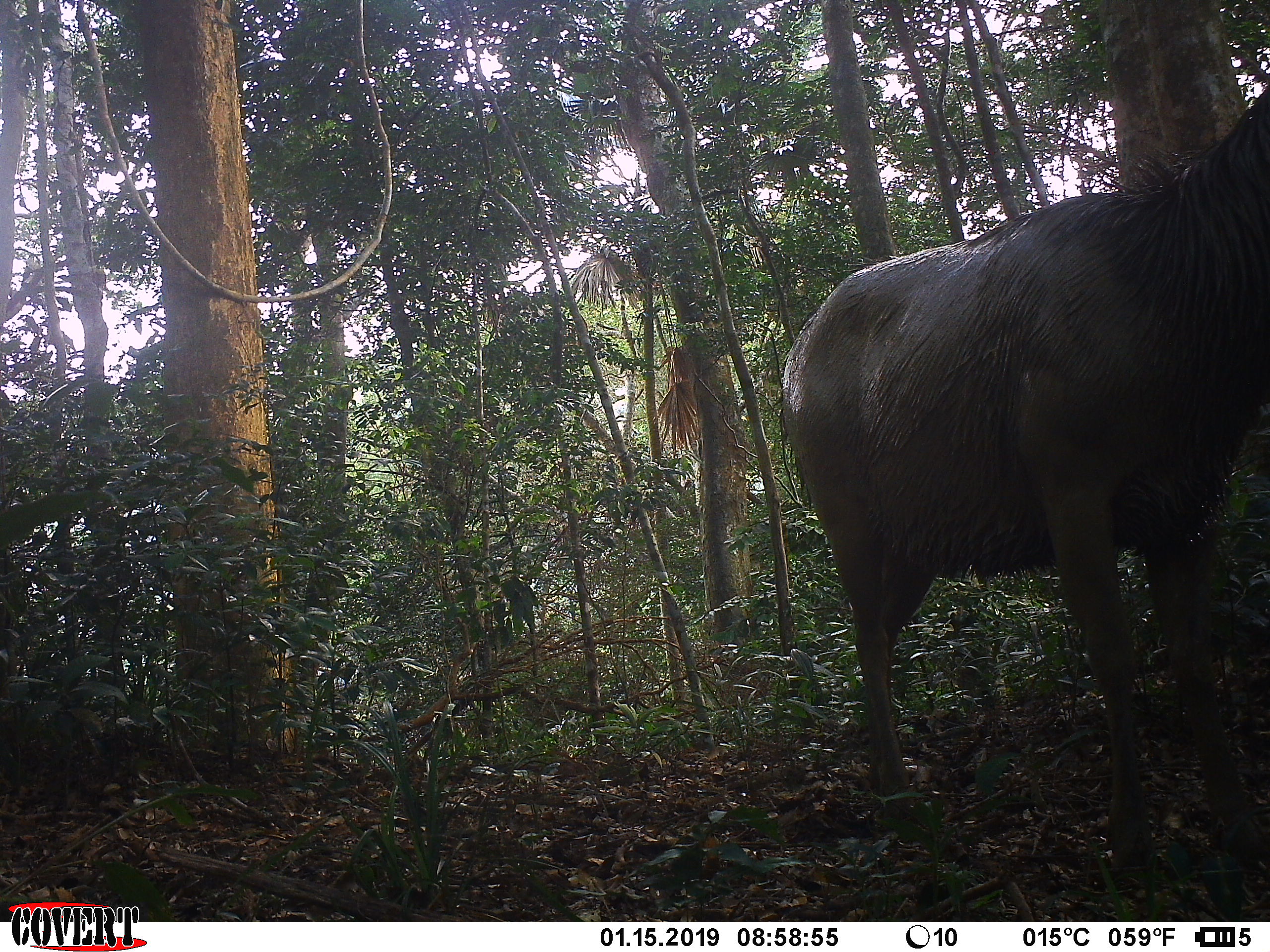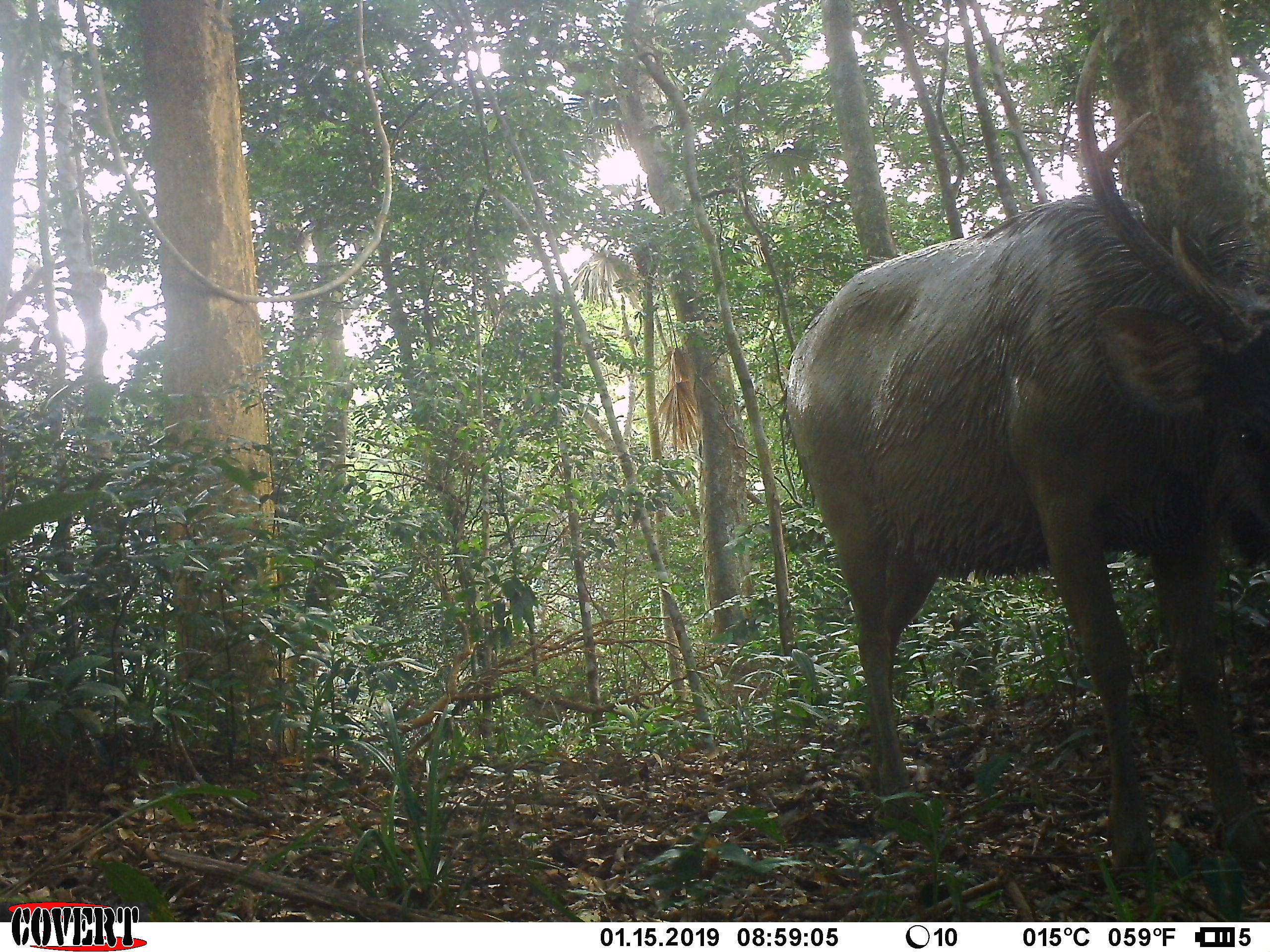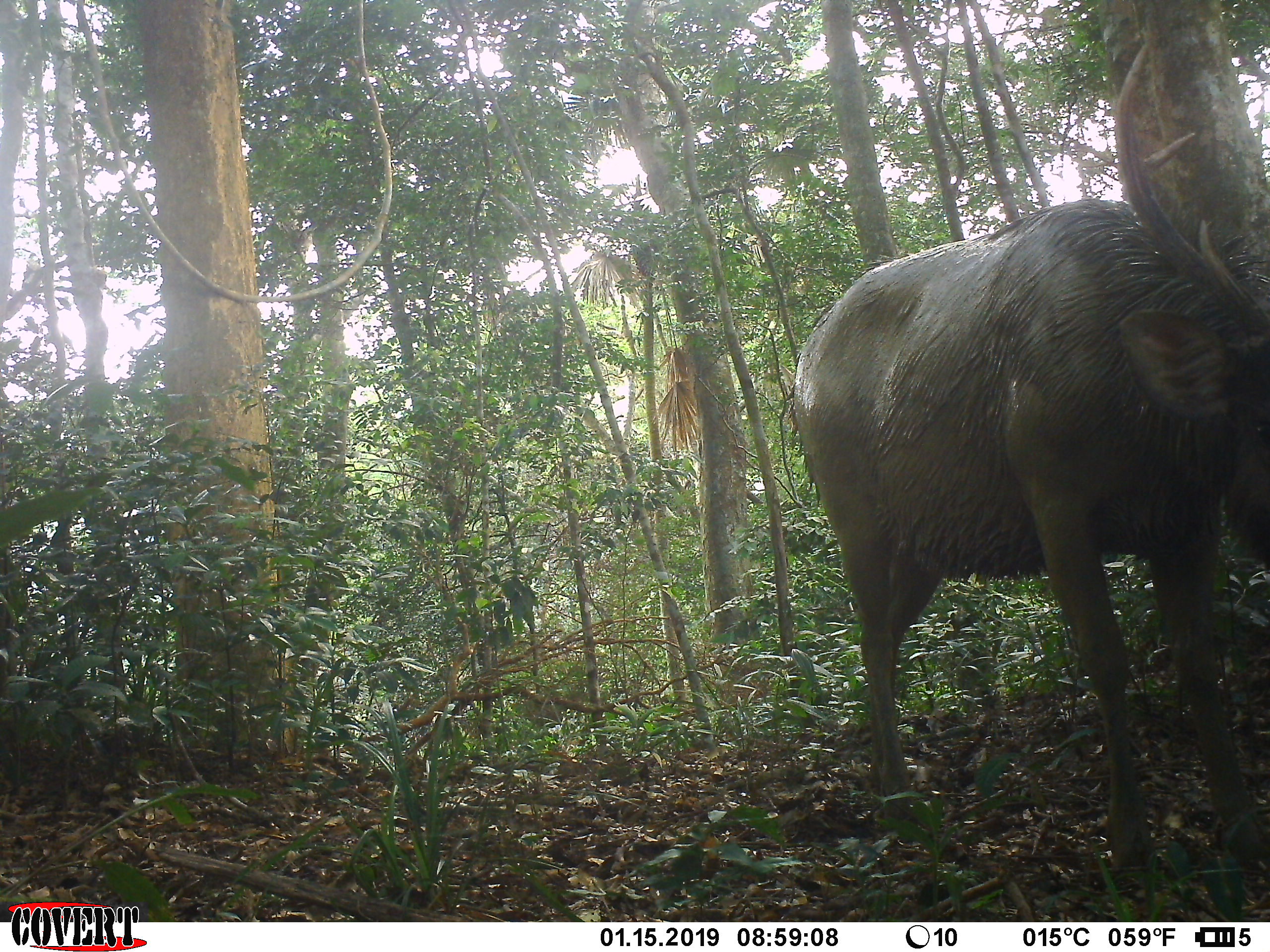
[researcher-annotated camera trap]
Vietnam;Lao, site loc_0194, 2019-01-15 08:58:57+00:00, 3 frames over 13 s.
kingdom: Animalia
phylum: Chordata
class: Mammalia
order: Artiodactyla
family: Cervidae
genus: Rusa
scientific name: Rusa unicolor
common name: sambar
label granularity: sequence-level